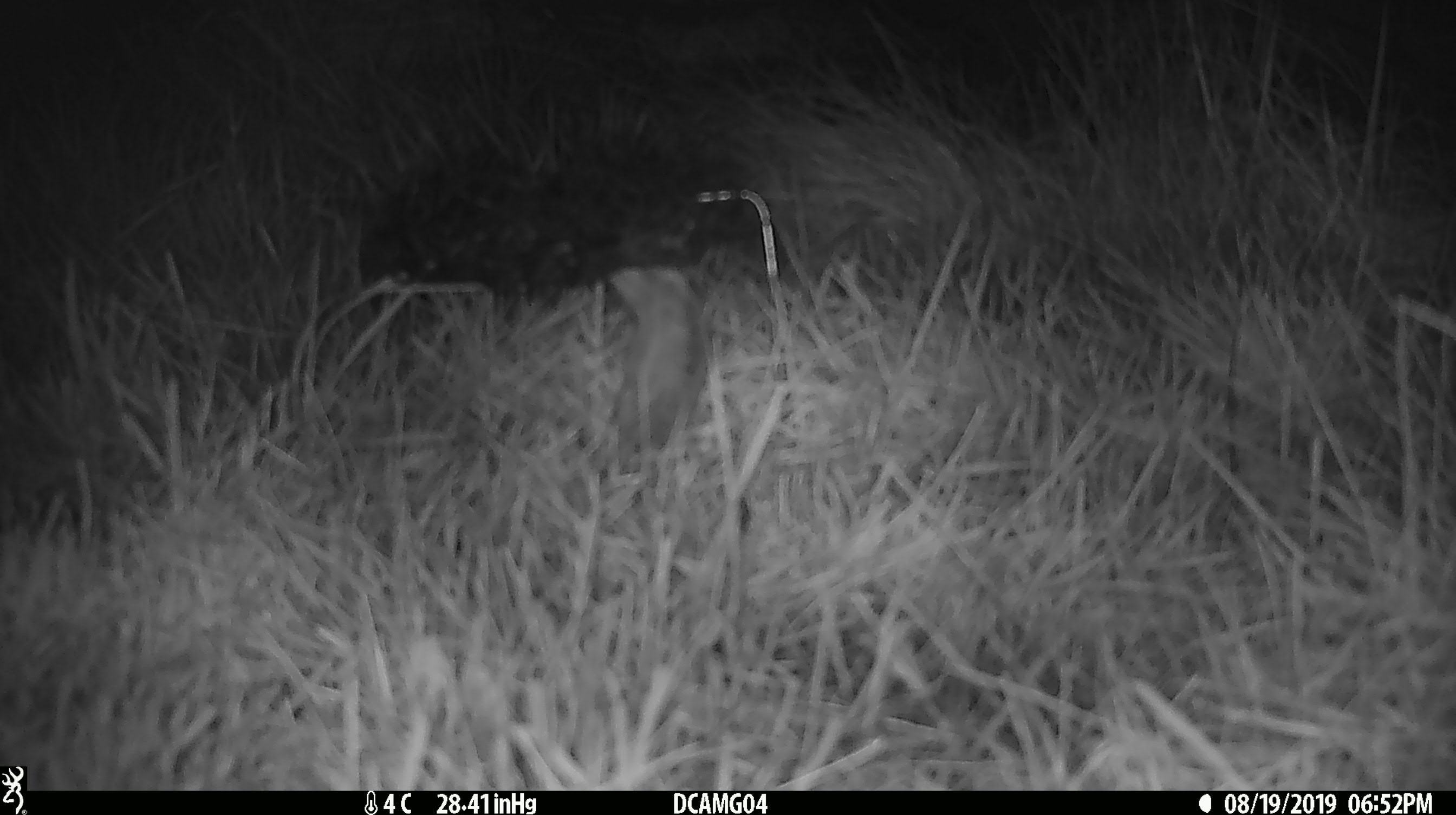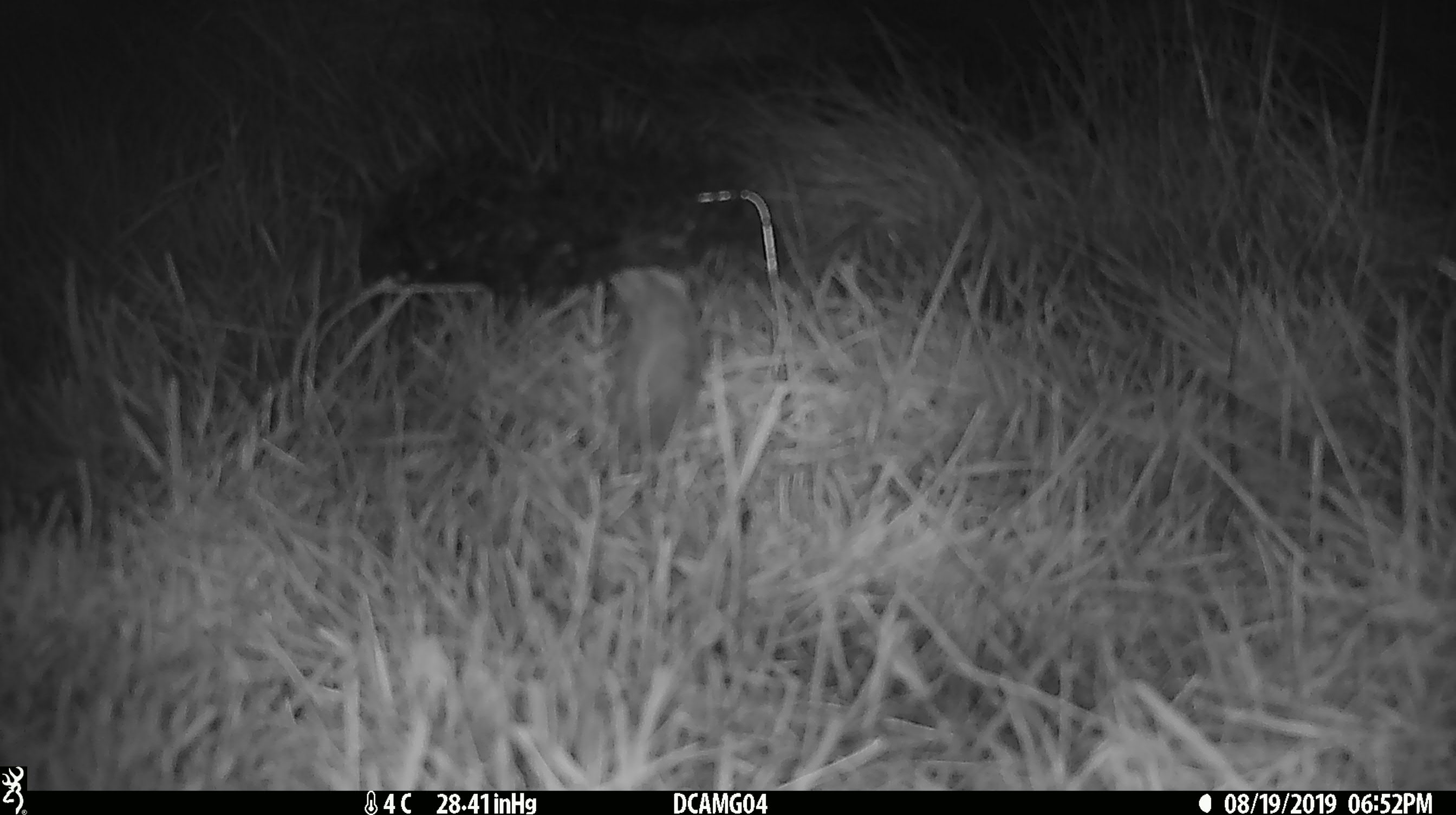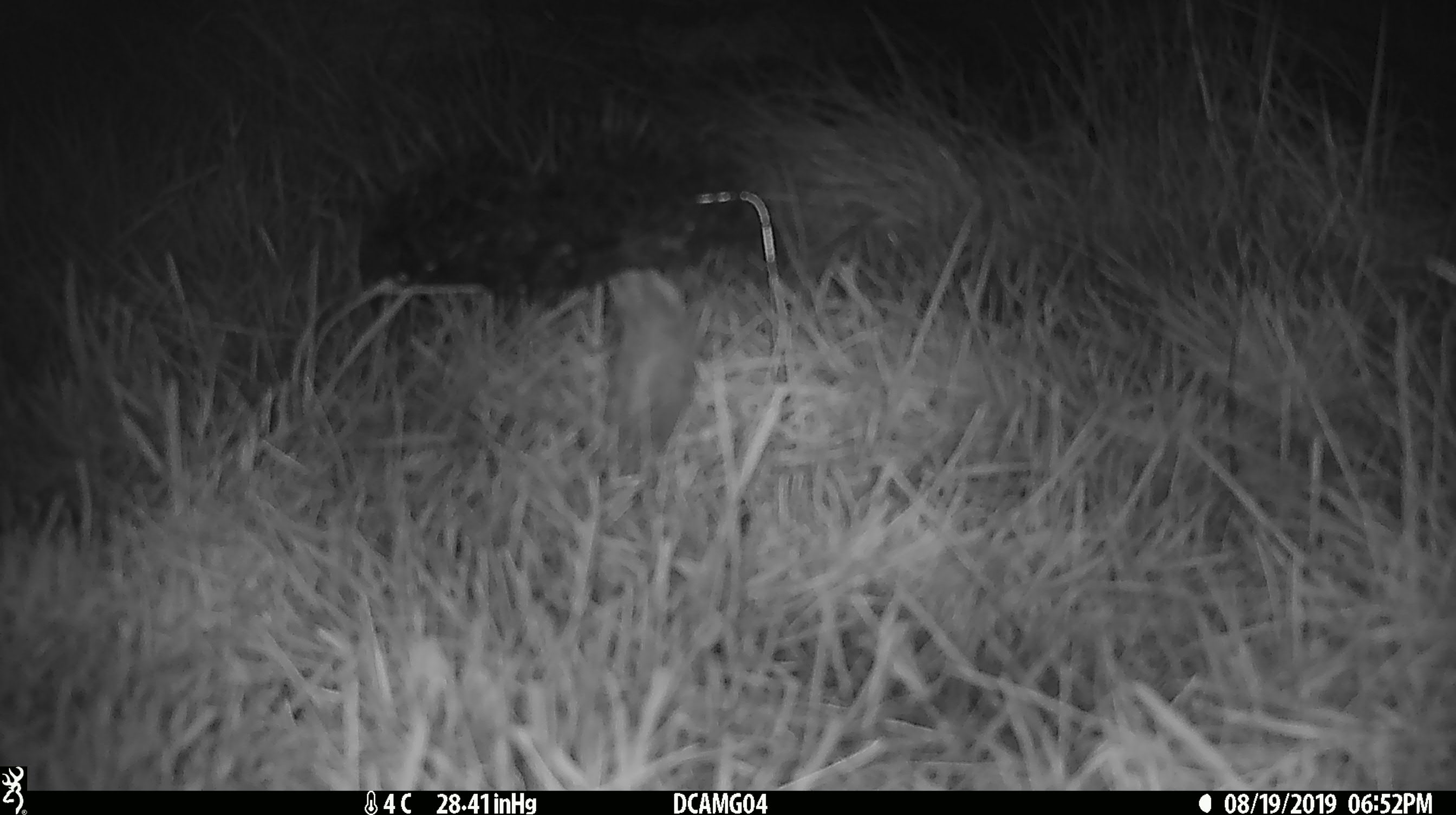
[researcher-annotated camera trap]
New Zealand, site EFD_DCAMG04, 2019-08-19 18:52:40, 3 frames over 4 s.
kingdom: Animalia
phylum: Chordata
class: Mammalia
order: Rodentia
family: Muridae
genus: Mus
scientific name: Mus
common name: mouse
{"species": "mouse (Mus)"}